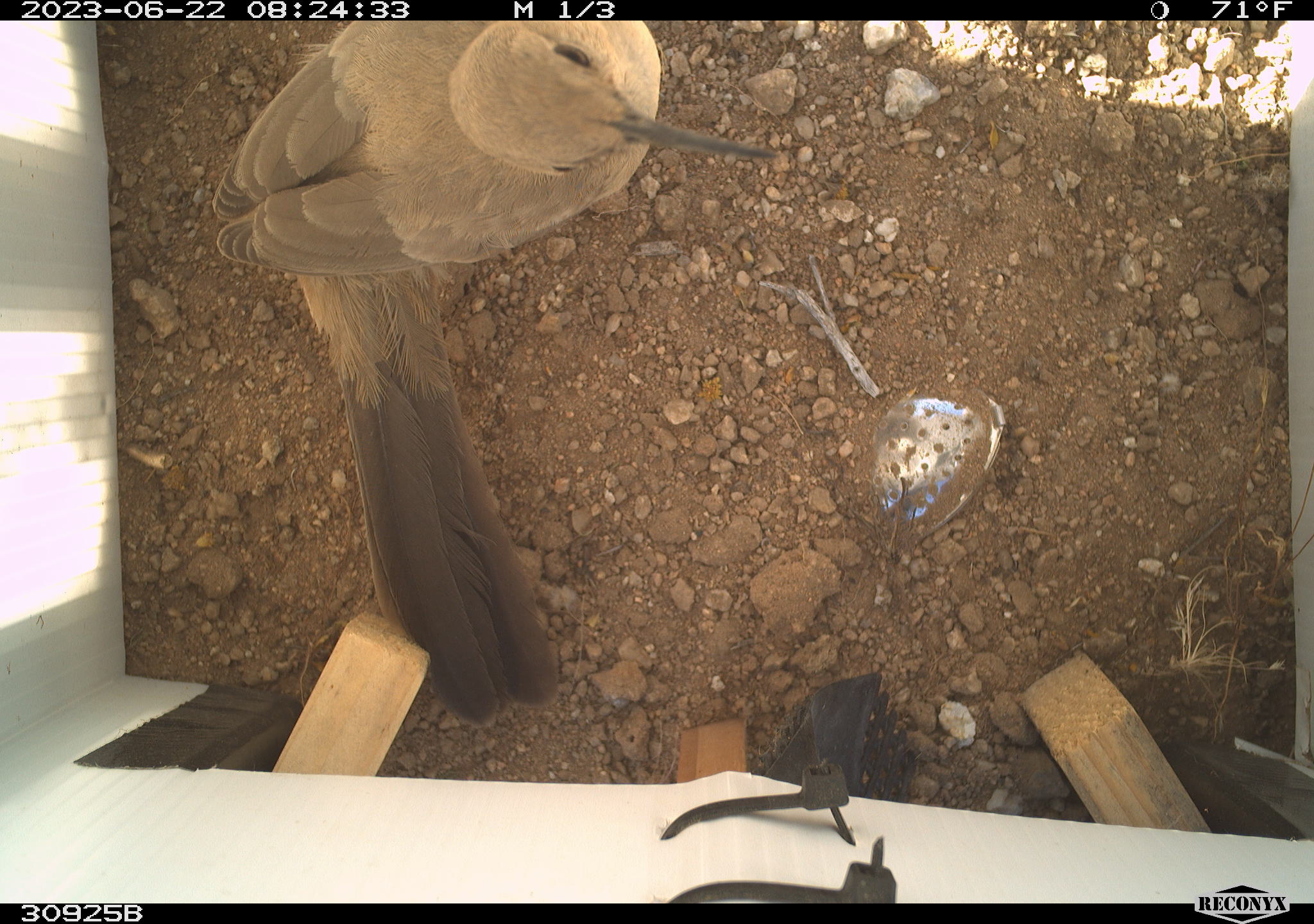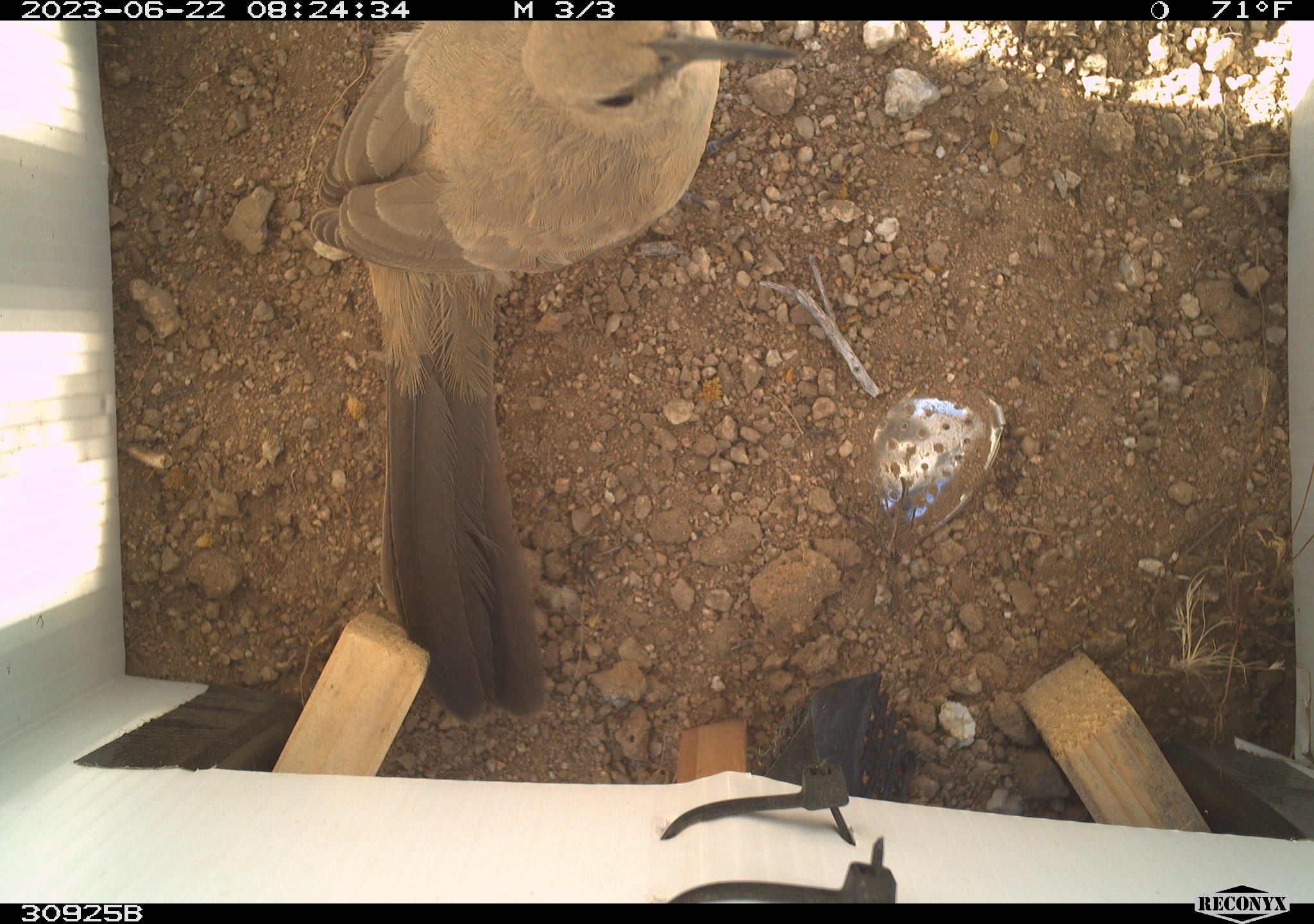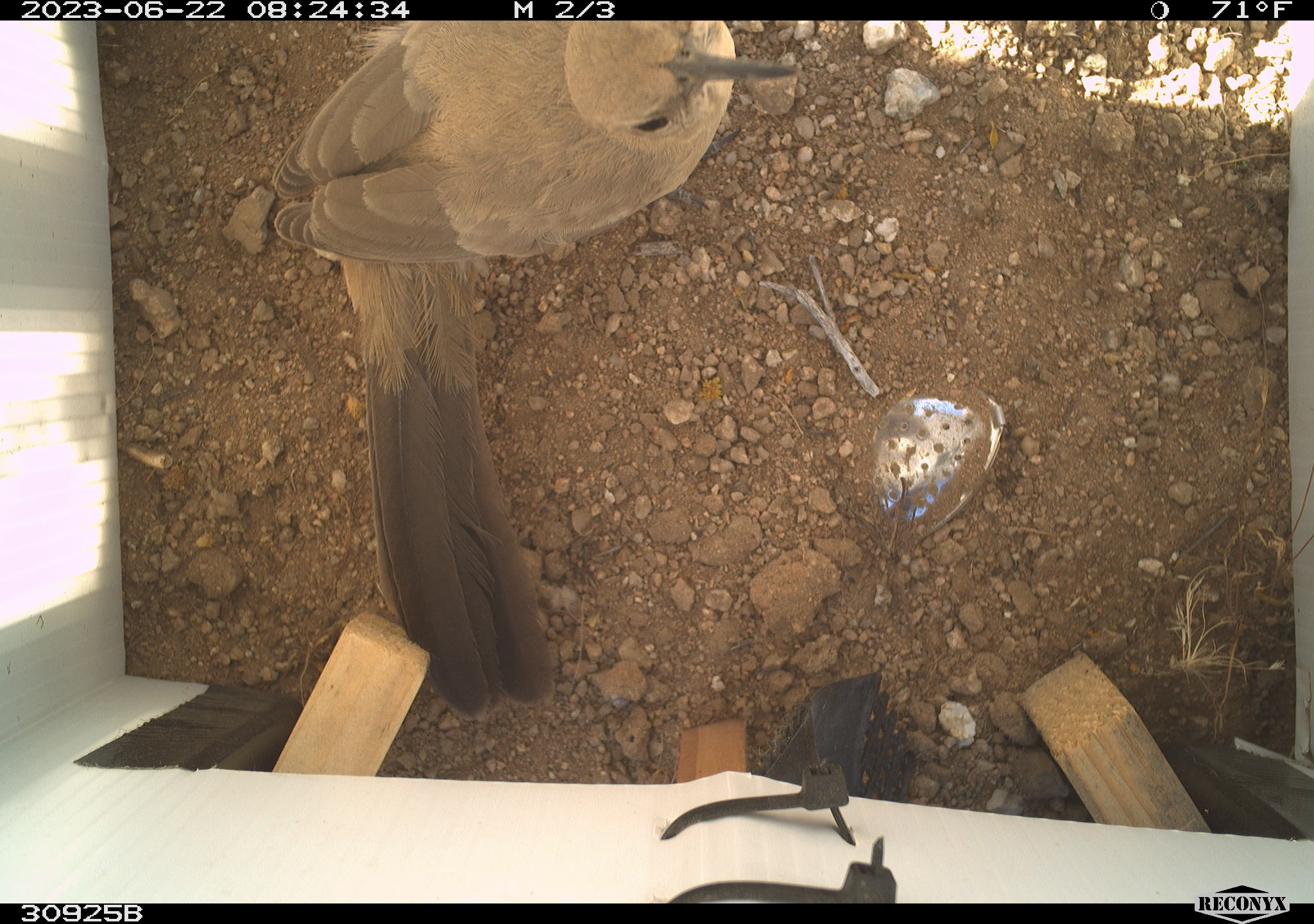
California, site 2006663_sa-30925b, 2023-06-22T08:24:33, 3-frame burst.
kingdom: Animalia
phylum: Chordata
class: Aves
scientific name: Aves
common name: bird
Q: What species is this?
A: Bird (Aves).